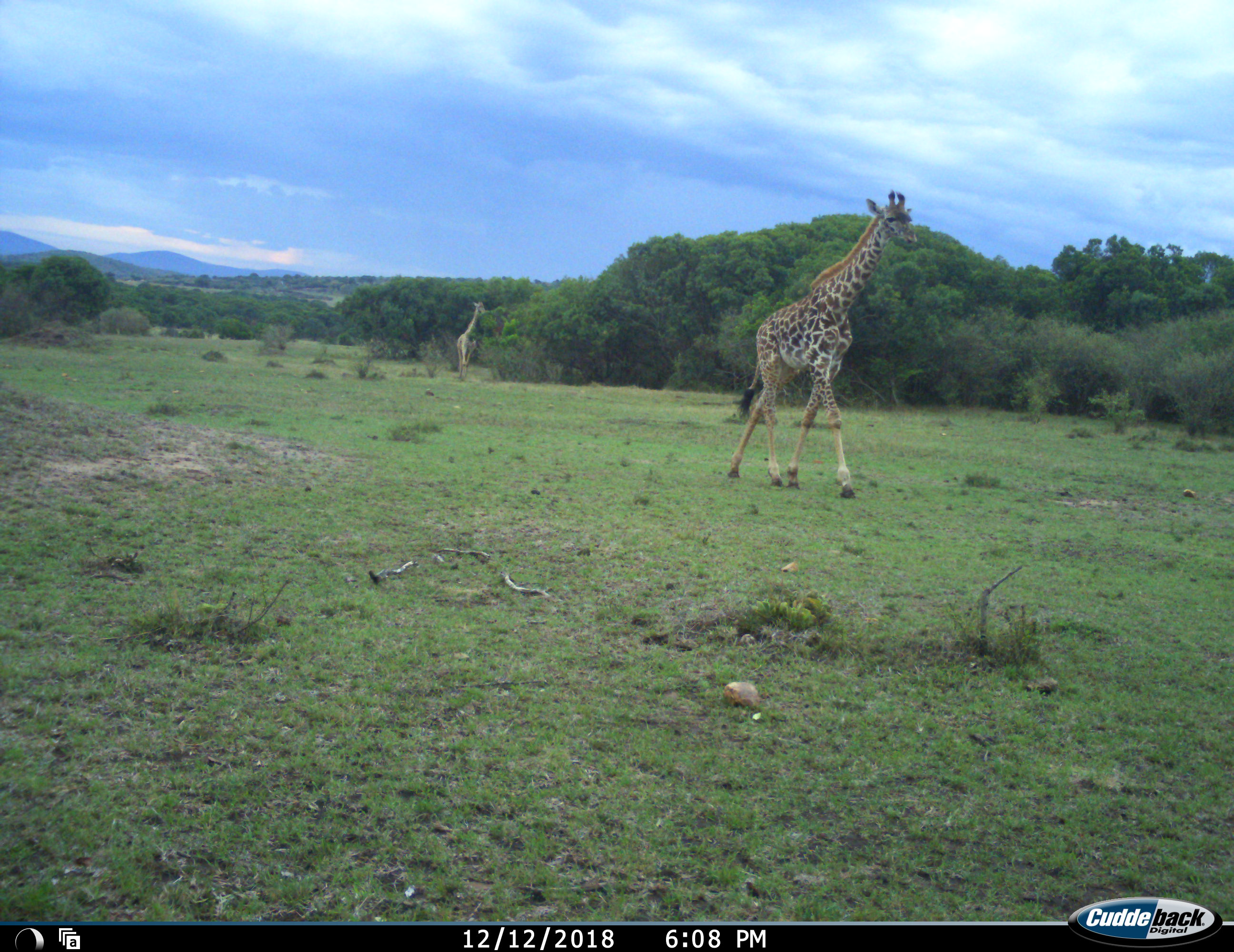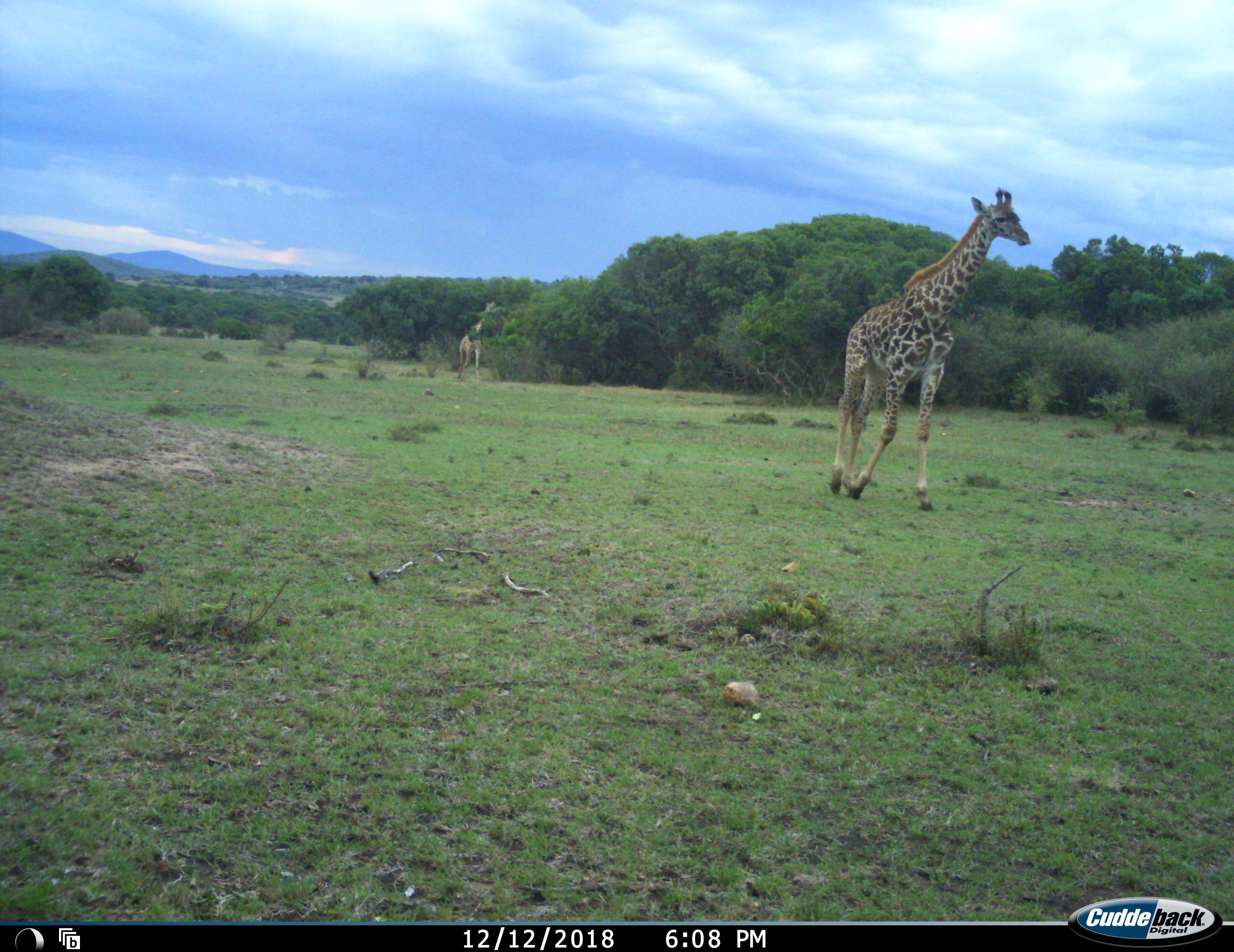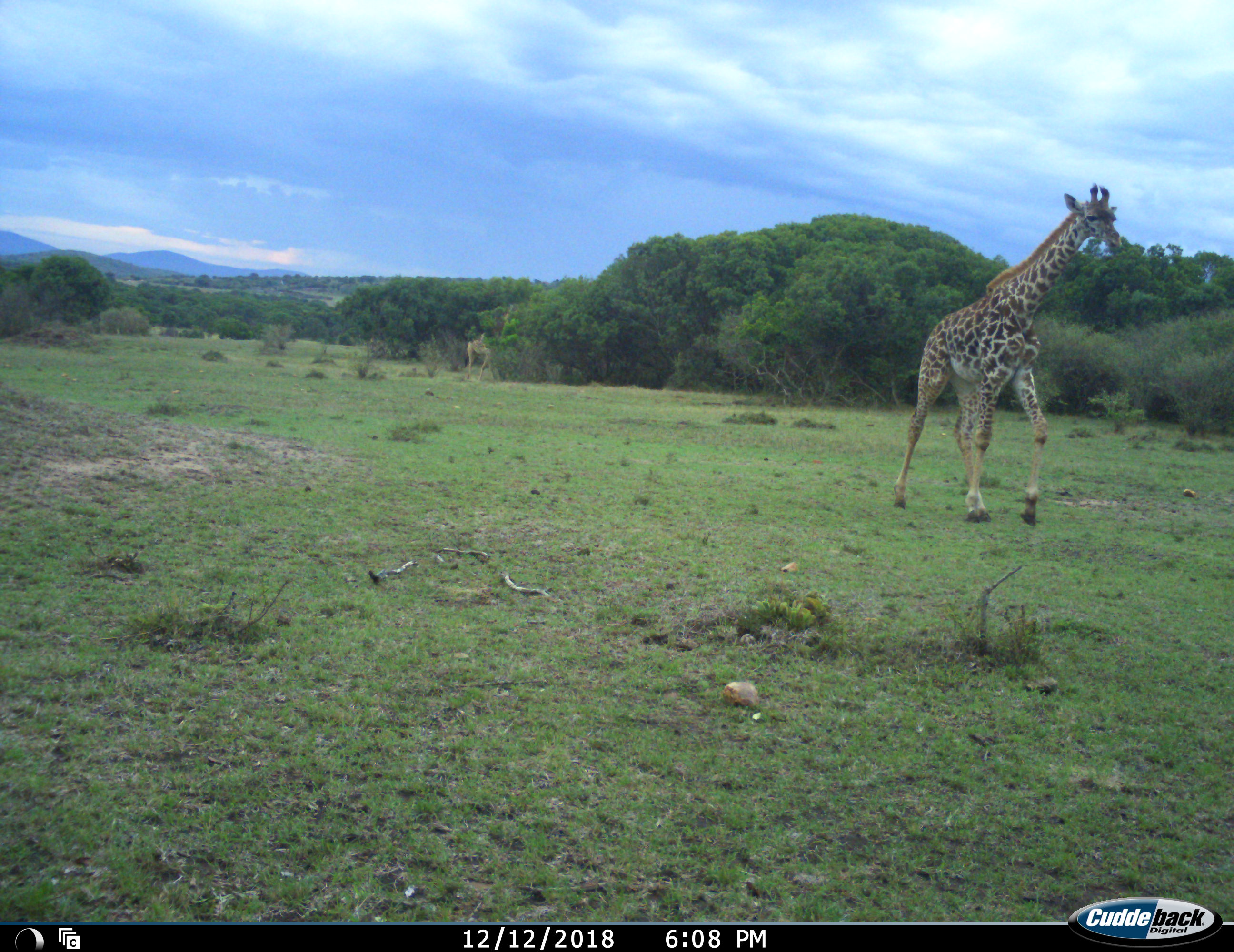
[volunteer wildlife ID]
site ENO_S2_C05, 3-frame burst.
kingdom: Animalia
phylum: Chordata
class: Mammalia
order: Artiodactyla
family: Giraffidae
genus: Giraffa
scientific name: Giraffa camelopardalis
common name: giraffe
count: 2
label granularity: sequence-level